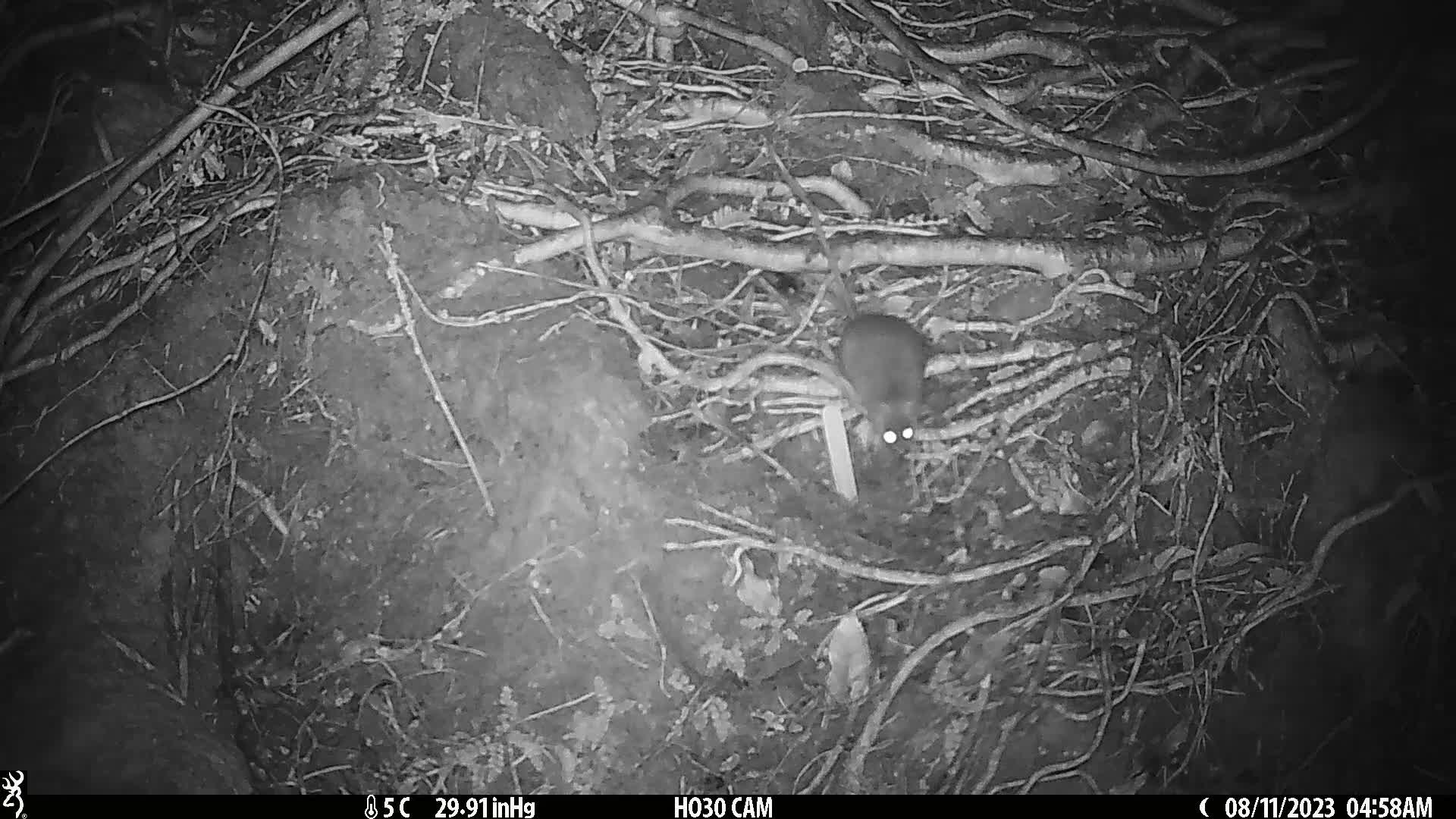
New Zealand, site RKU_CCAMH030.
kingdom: Animalia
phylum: Chordata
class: Mammalia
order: Rodentia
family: Muridae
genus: Rattus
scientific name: Rattus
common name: rat